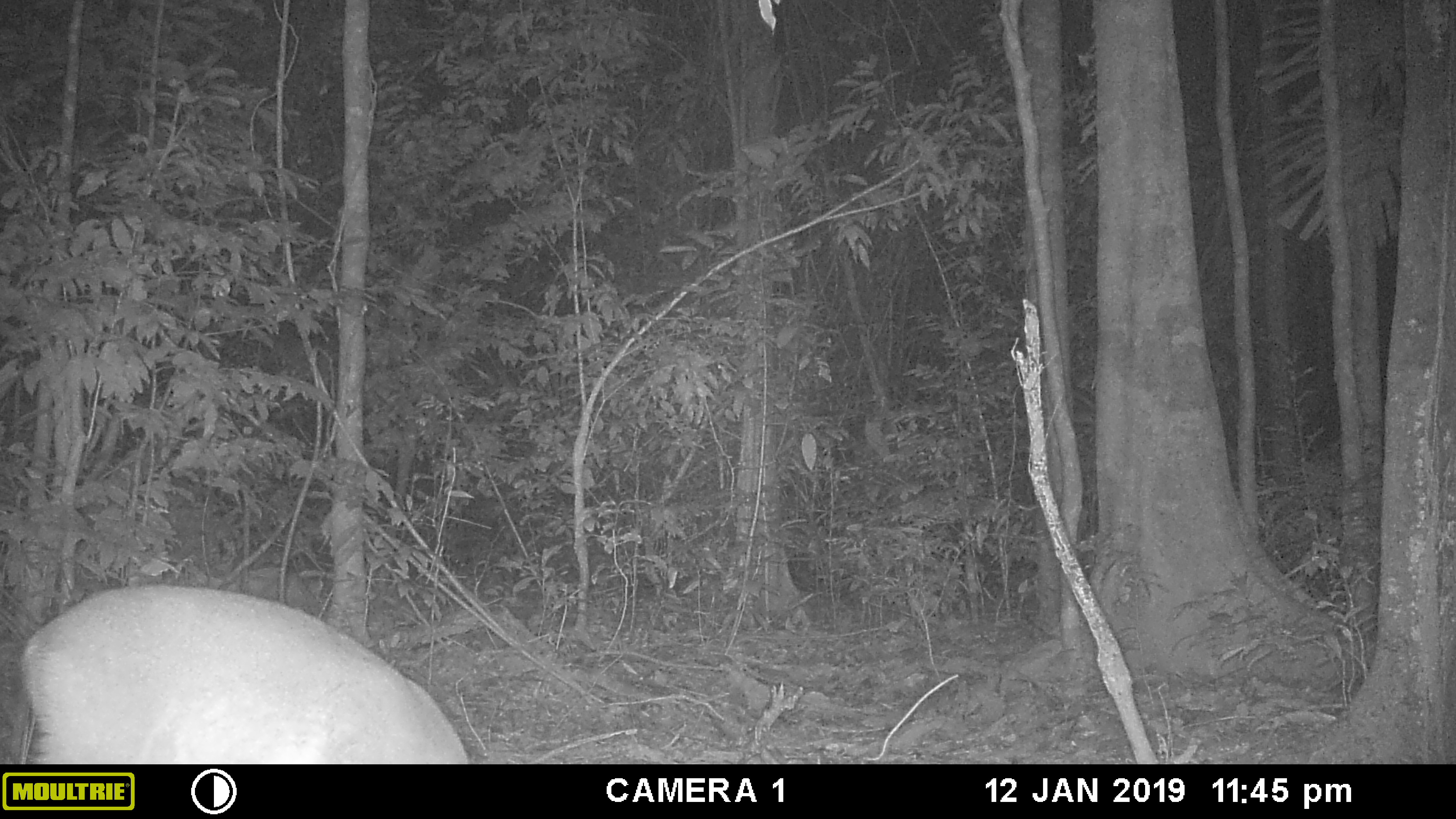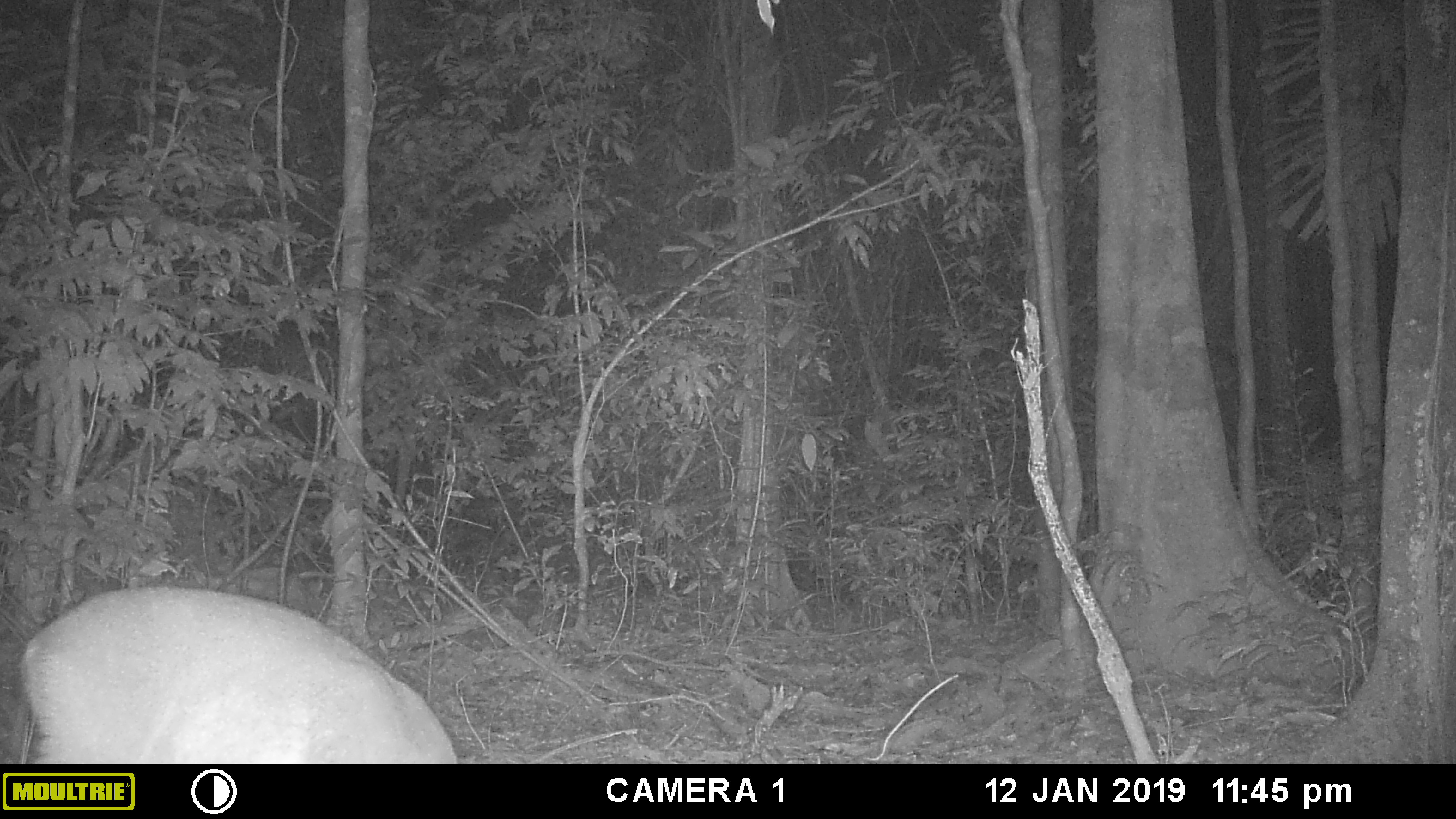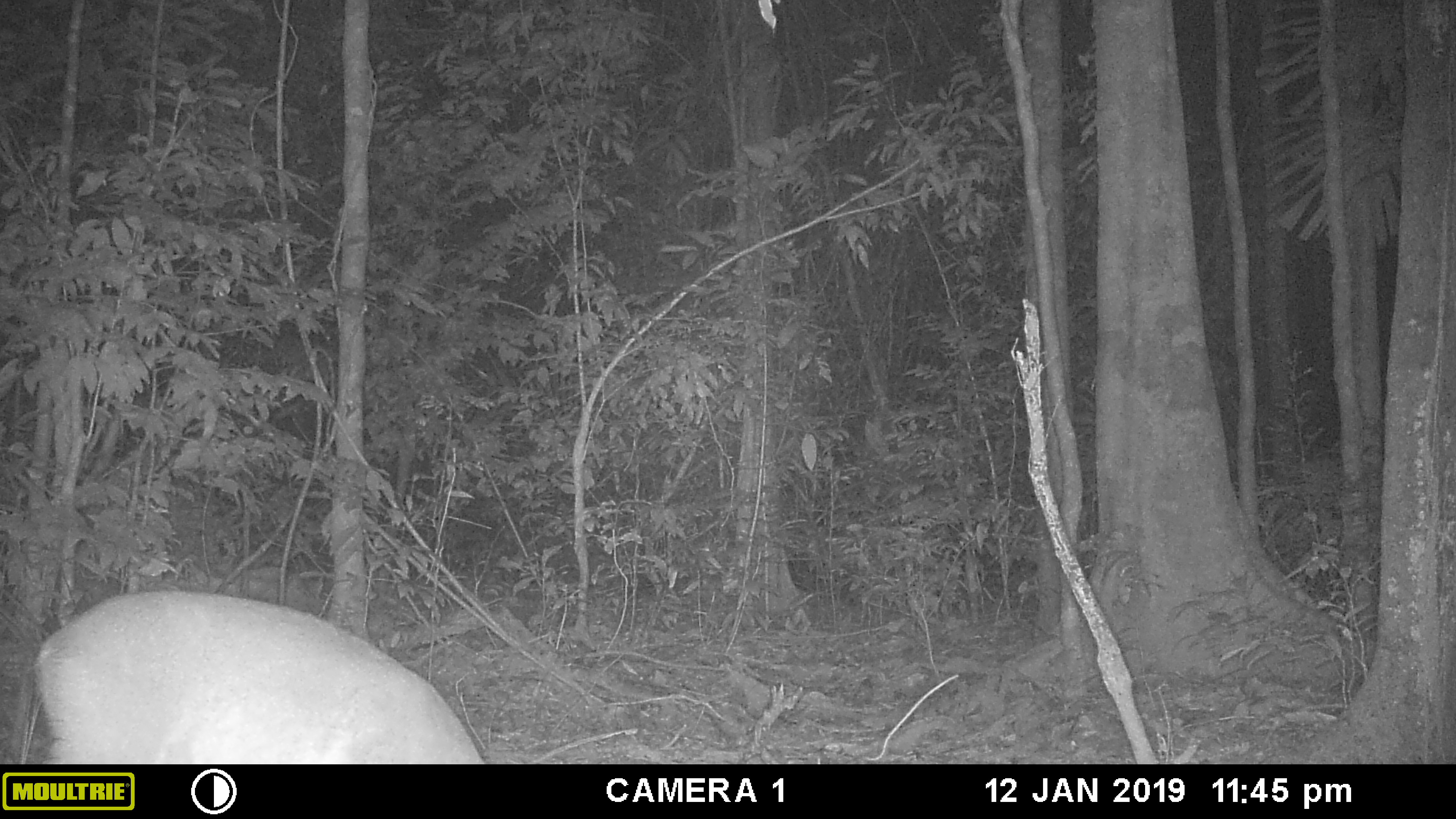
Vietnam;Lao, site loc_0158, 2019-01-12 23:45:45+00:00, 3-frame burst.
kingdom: Animalia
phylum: Chordata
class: Mammalia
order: Artiodactyla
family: Cervidae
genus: Muntiacus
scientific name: Muntiacus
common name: muntjacs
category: unidentified muntjac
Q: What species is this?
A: Unidentified muntjac (muntjacs) (Muntiacus).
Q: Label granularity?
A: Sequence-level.